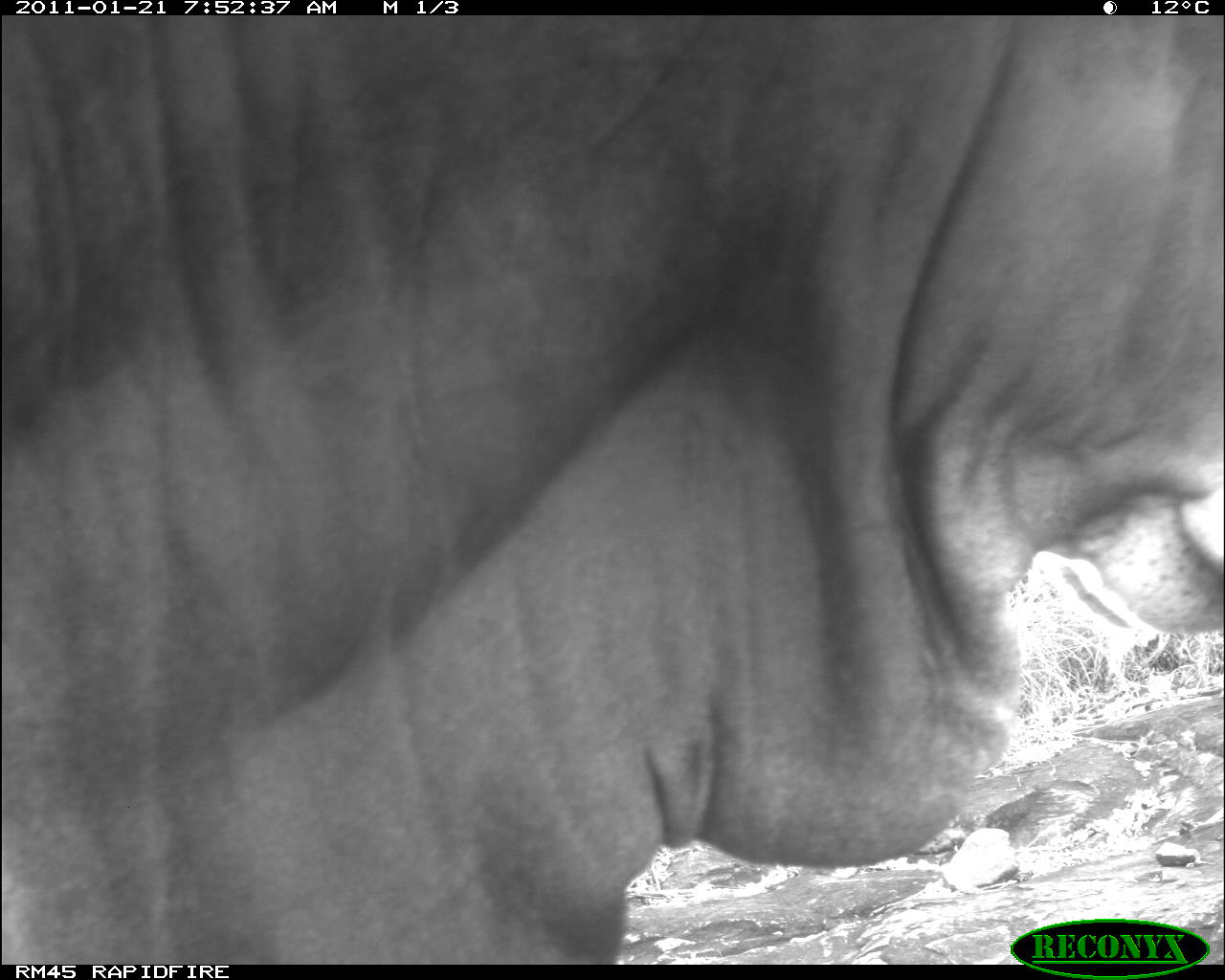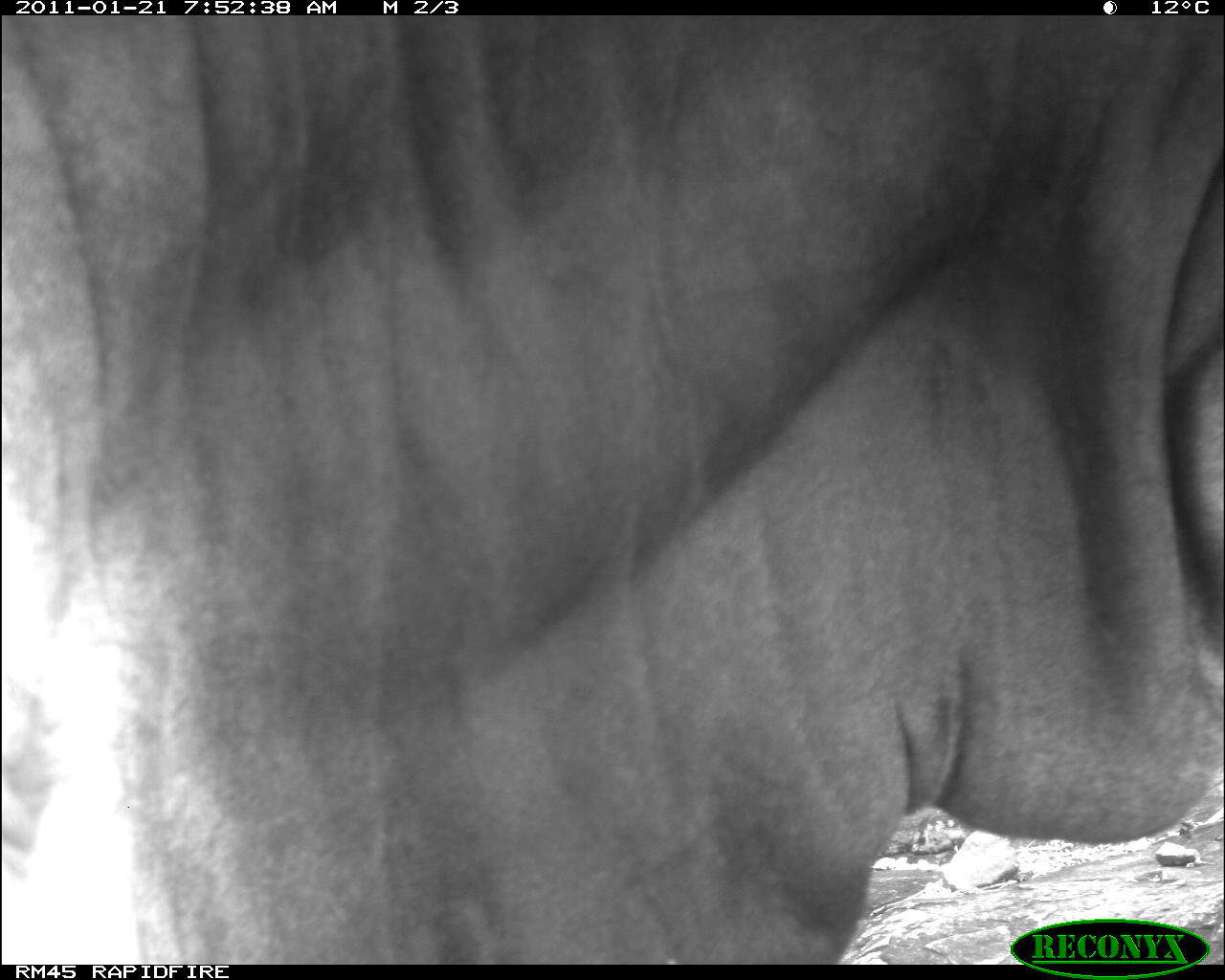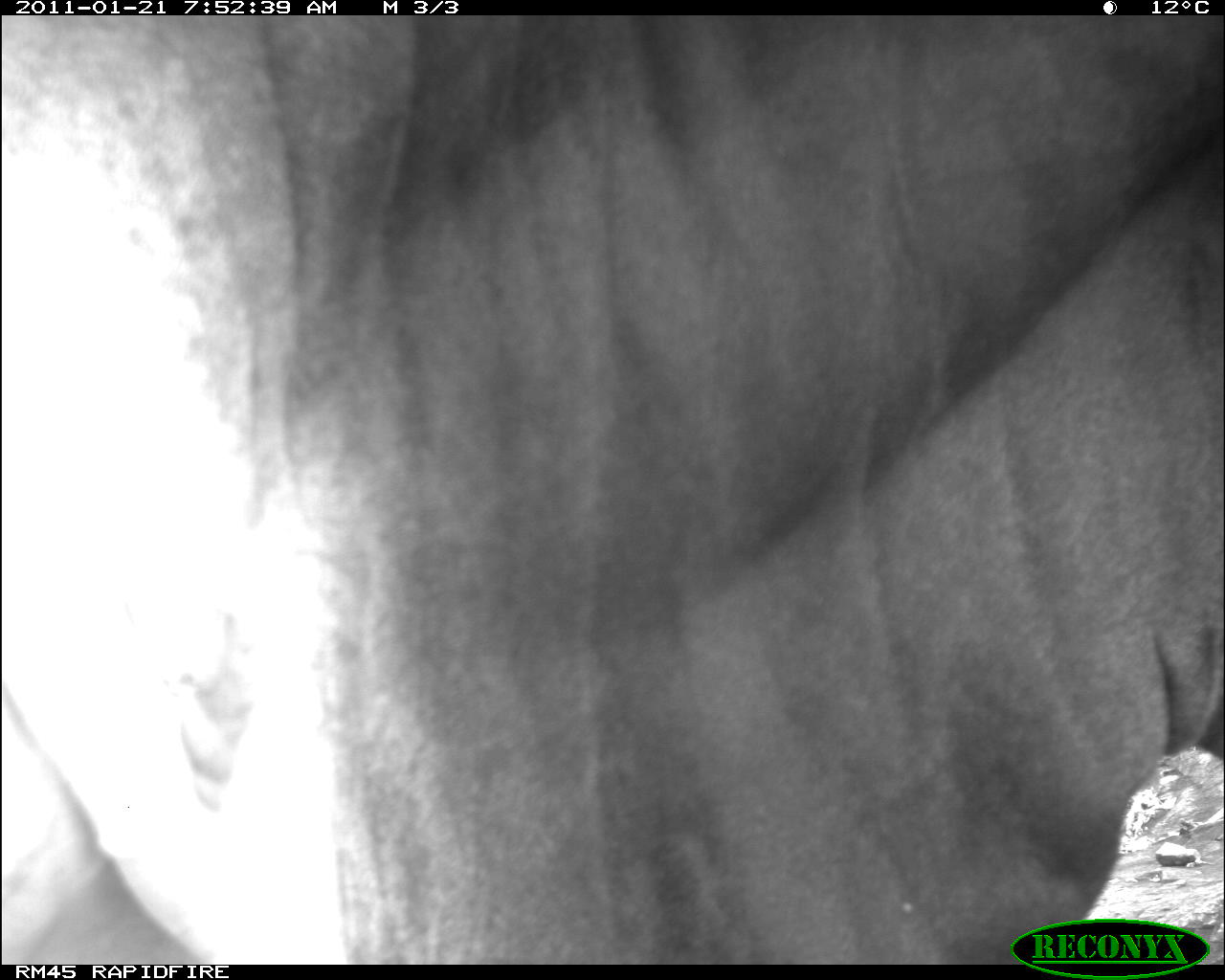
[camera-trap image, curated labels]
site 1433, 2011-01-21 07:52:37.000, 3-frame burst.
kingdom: Animalia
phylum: Chordata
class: Mammalia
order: Artiodactyla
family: Bovidae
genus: Bos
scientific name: Bos taurus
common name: domestic cattle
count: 1